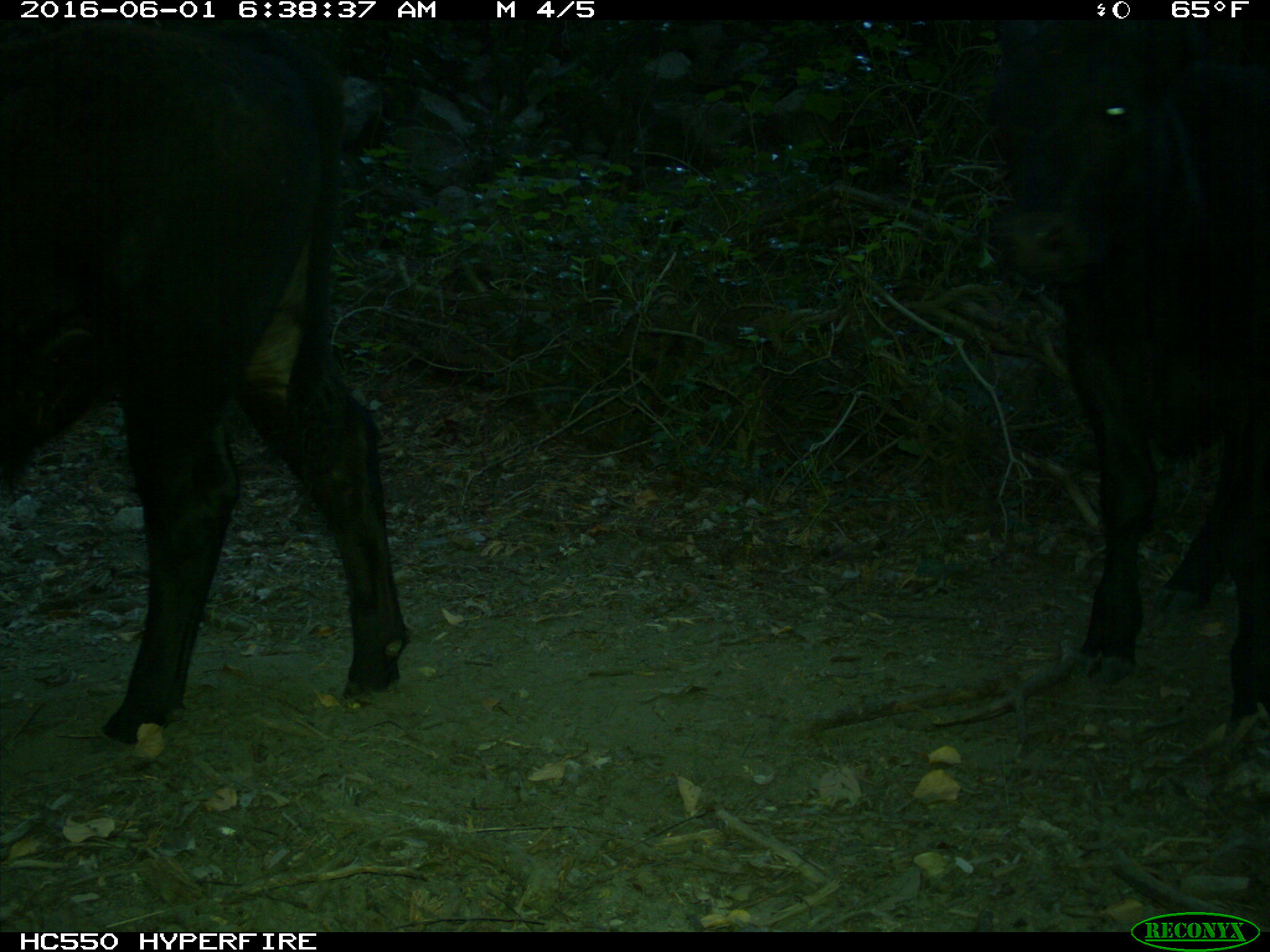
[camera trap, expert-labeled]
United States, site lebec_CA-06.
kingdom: Animalia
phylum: Chordata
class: Mammalia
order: Artiodactyla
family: Bovidae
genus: Bos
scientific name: Bos taurus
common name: domestic cow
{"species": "Bos taurus (domestic cow)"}